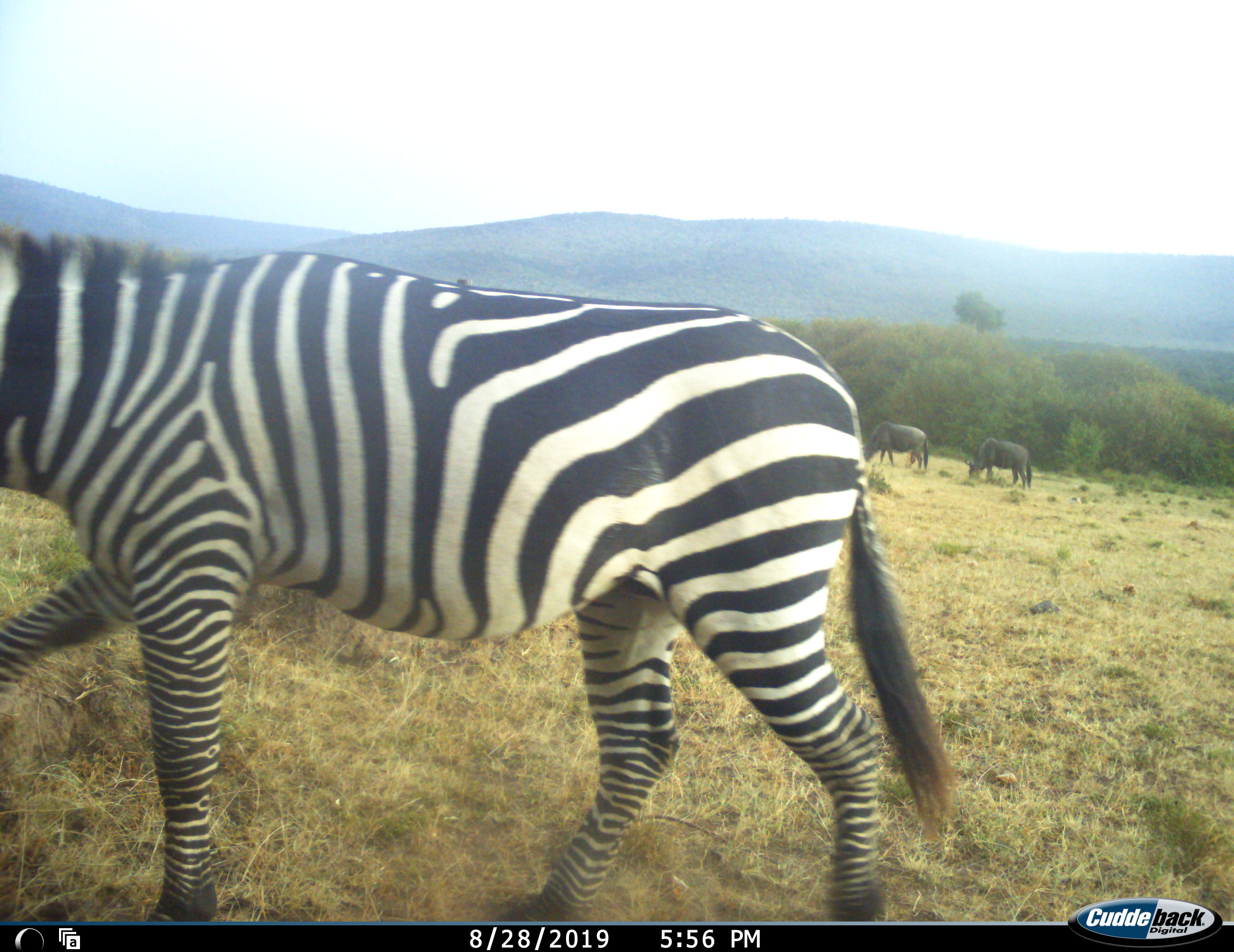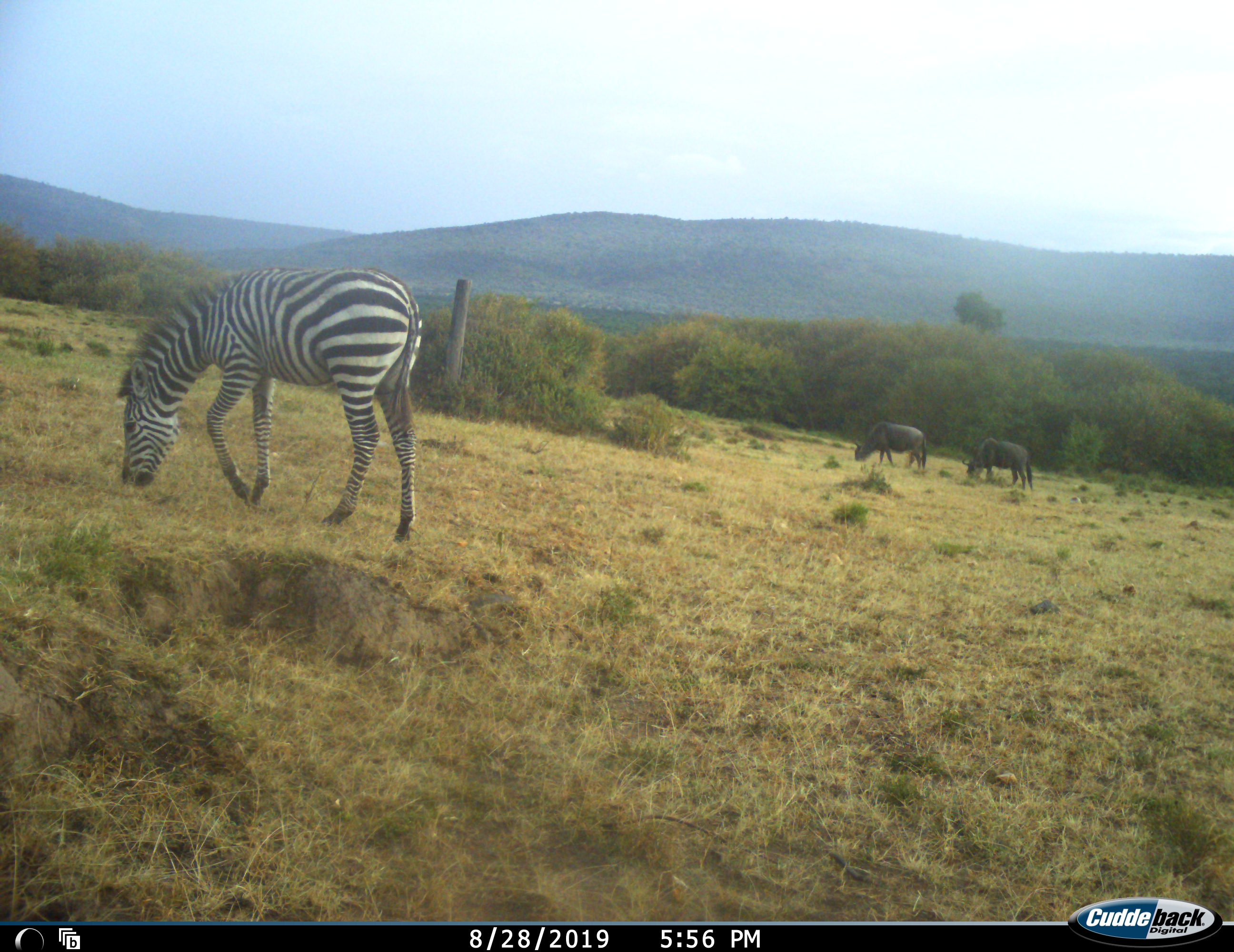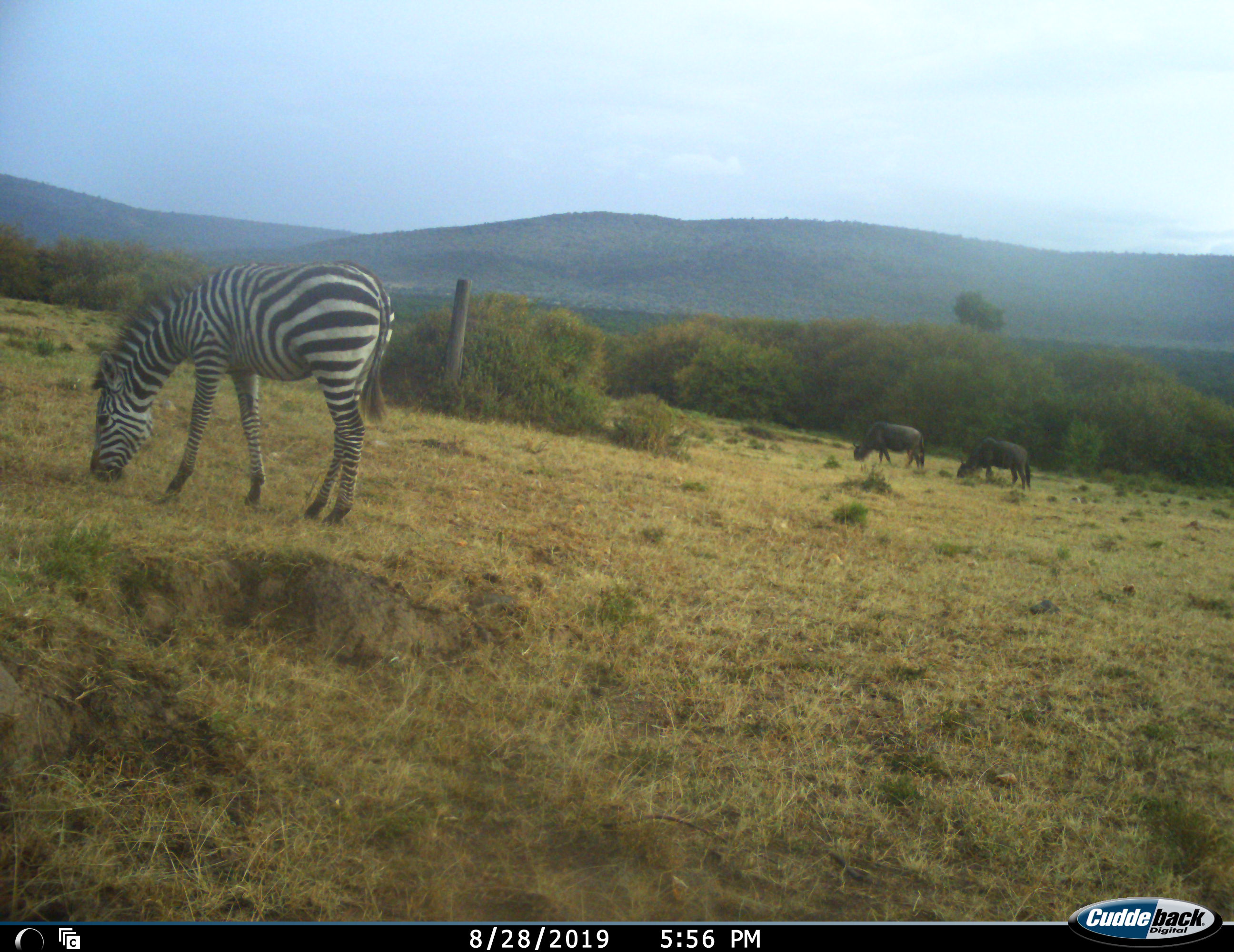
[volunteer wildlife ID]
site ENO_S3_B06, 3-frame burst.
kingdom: Animalia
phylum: Chordata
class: Mammalia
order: Artiodactyla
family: Bovidae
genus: Connochaetes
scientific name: Connochaetes taurinus taurinus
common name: blue wildebeest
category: wildebeestblue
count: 2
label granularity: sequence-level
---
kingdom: Animalia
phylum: Chordata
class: Mammalia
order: Perissodactyla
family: Equidae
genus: Equus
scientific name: Equus quagga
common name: plains zebra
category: zebraplains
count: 1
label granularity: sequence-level